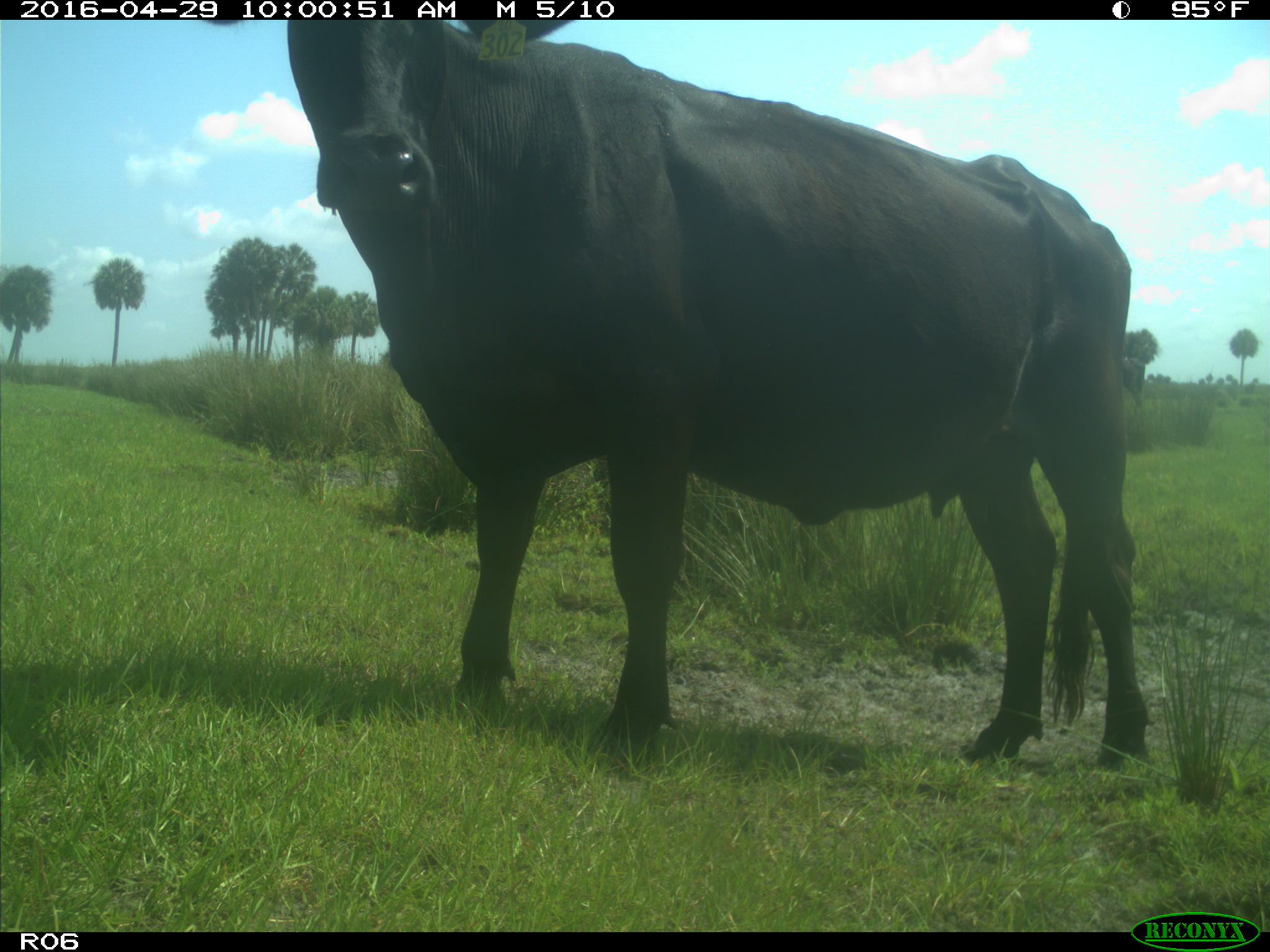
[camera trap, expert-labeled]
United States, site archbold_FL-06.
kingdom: Animalia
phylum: Chordata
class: Mammalia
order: Artiodactyla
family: Bovidae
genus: Bos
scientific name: Bos taurus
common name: domestic cow